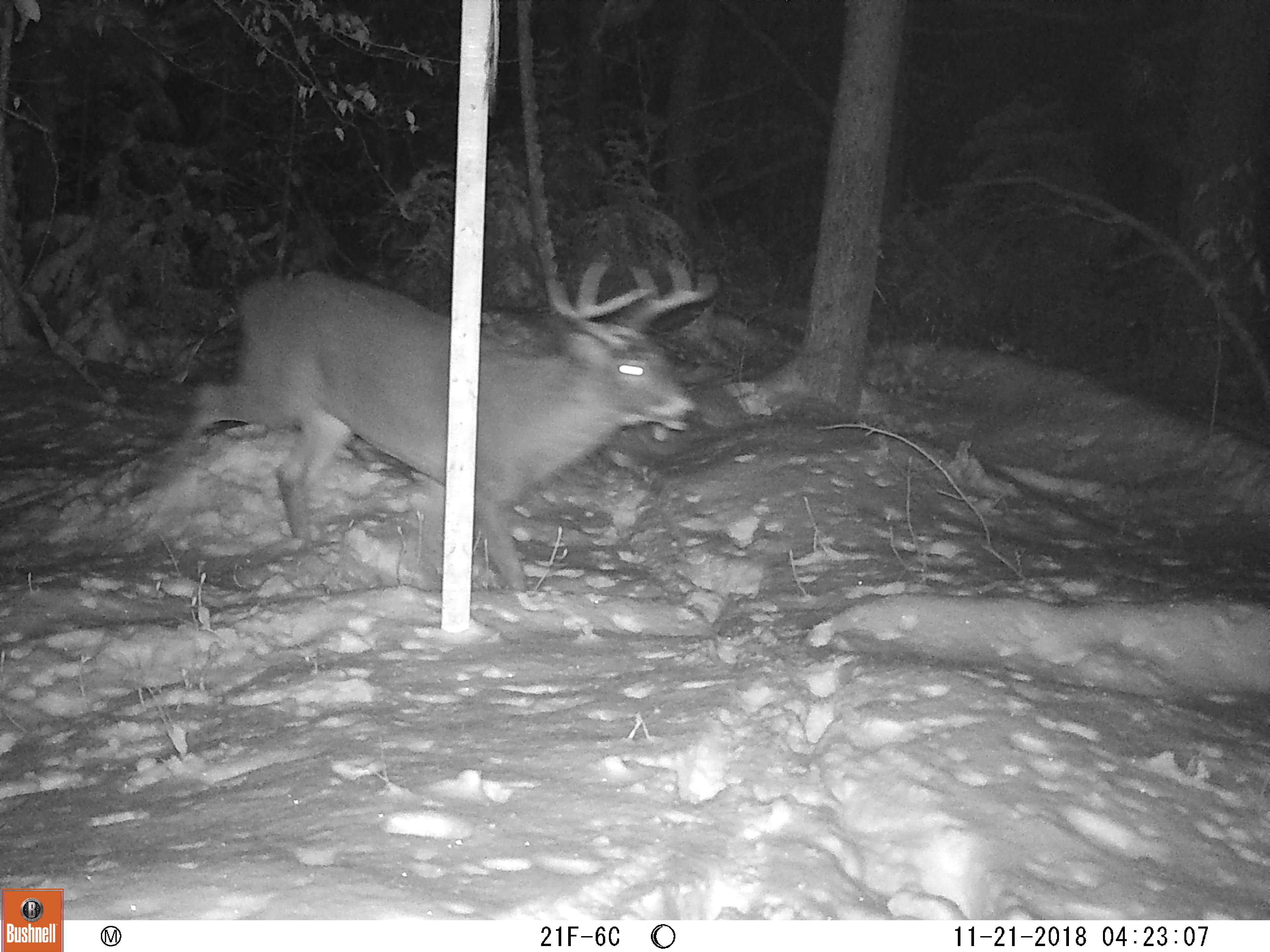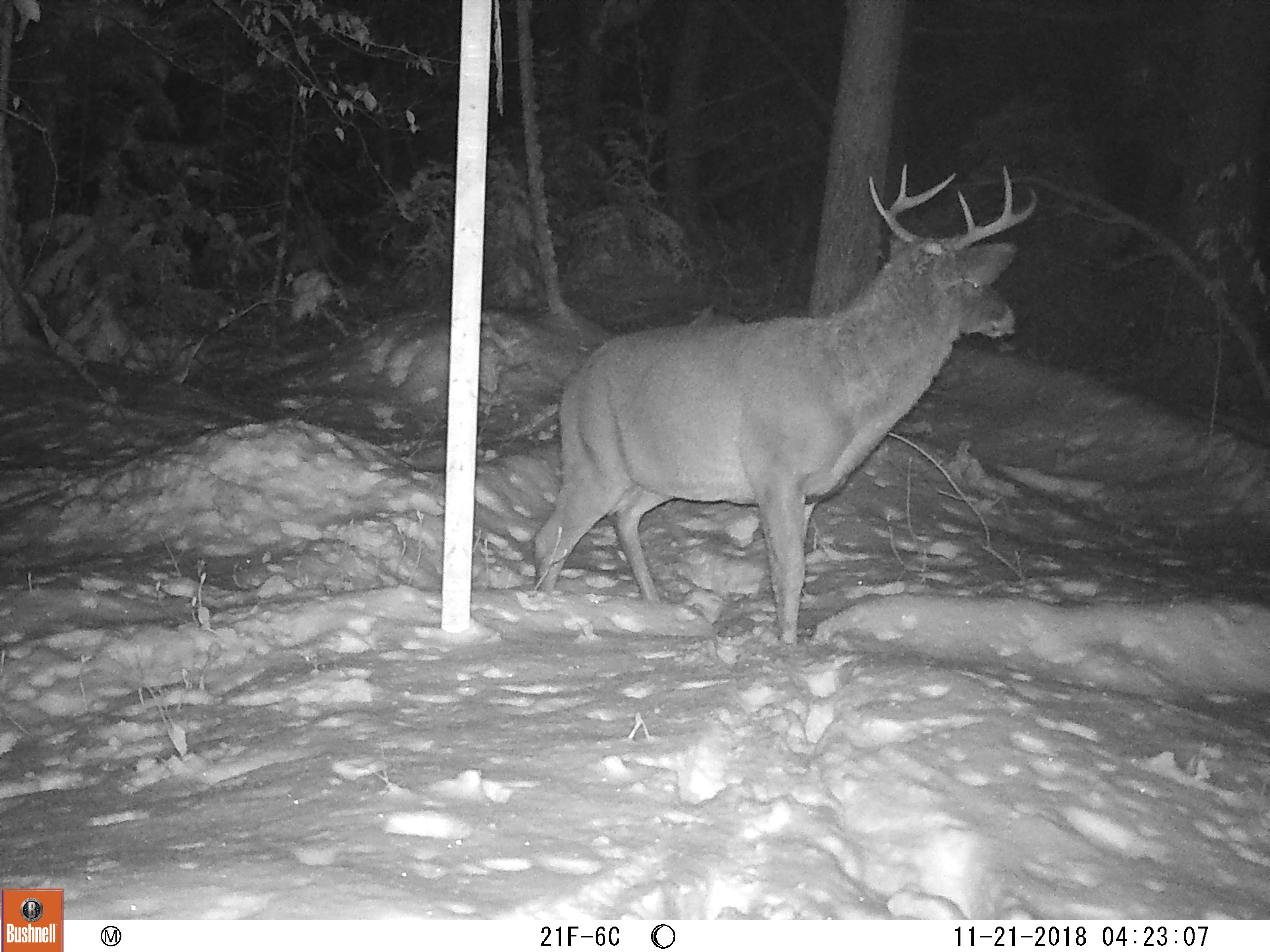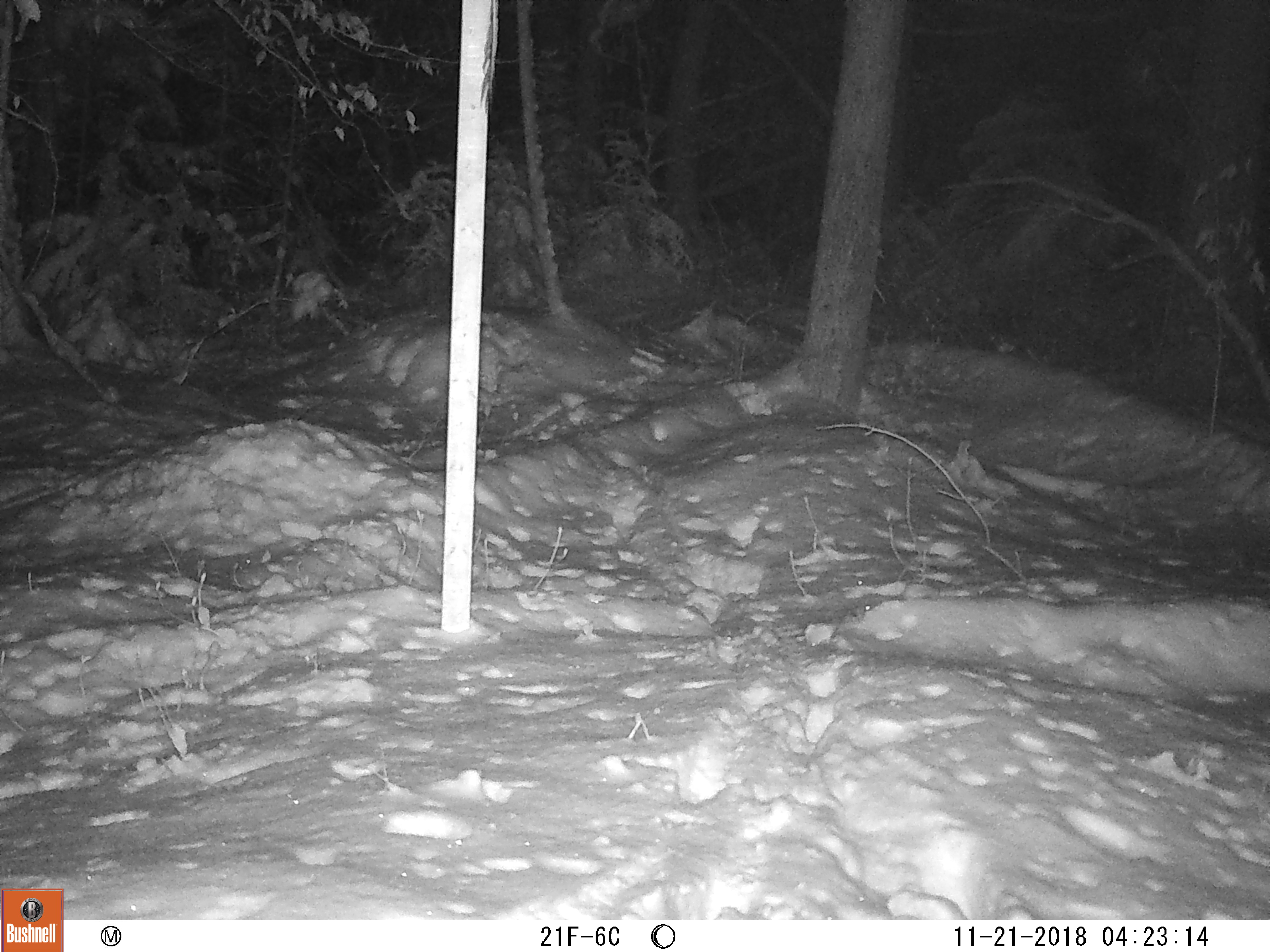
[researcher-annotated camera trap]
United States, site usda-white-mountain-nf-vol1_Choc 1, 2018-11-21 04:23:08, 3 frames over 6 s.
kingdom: Animalia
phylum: Chordata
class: Mammalia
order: Artiodactyla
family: Cervidae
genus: Odocoileus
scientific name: Odocoileus virginianus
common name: white-tailed deer